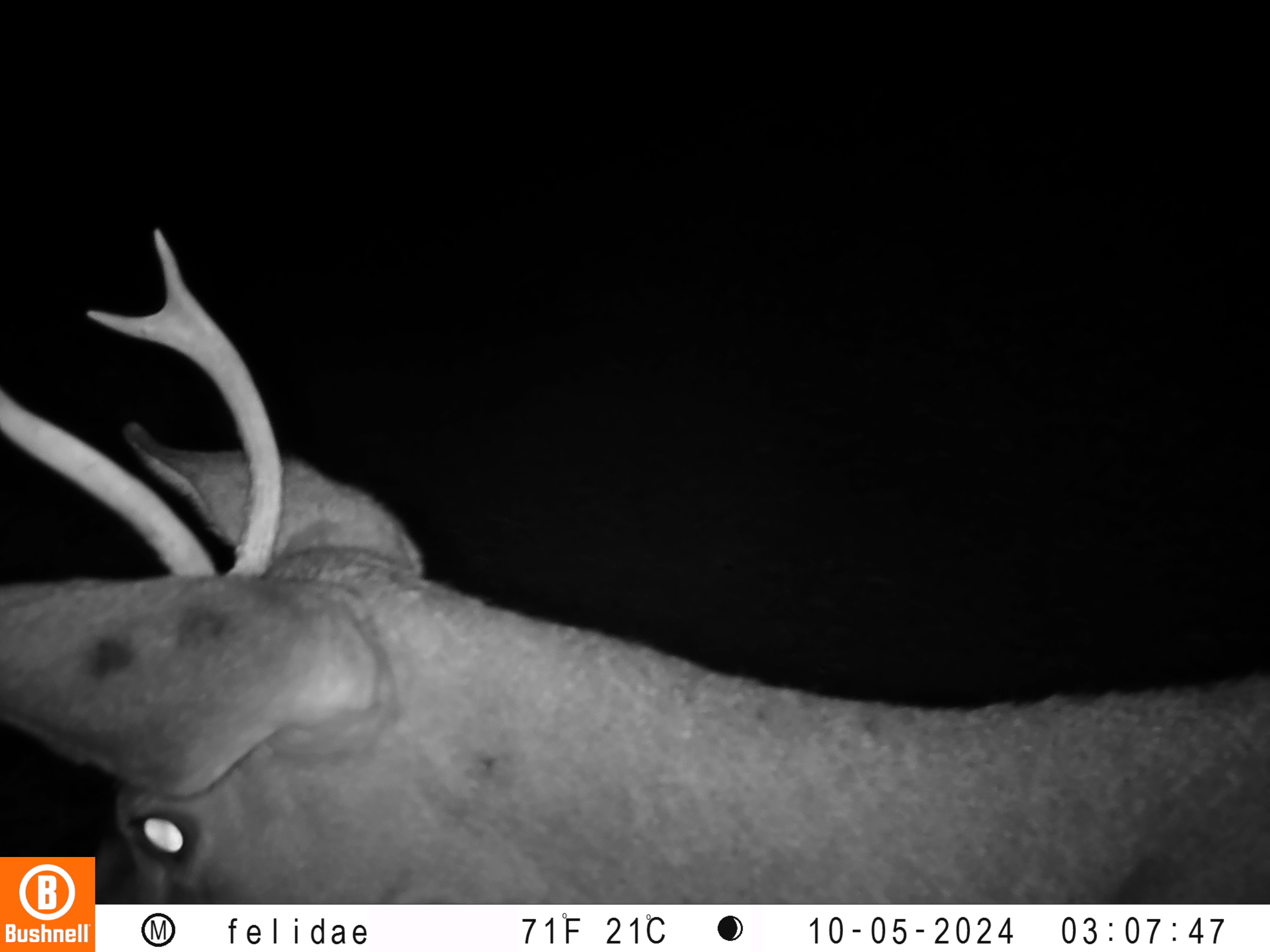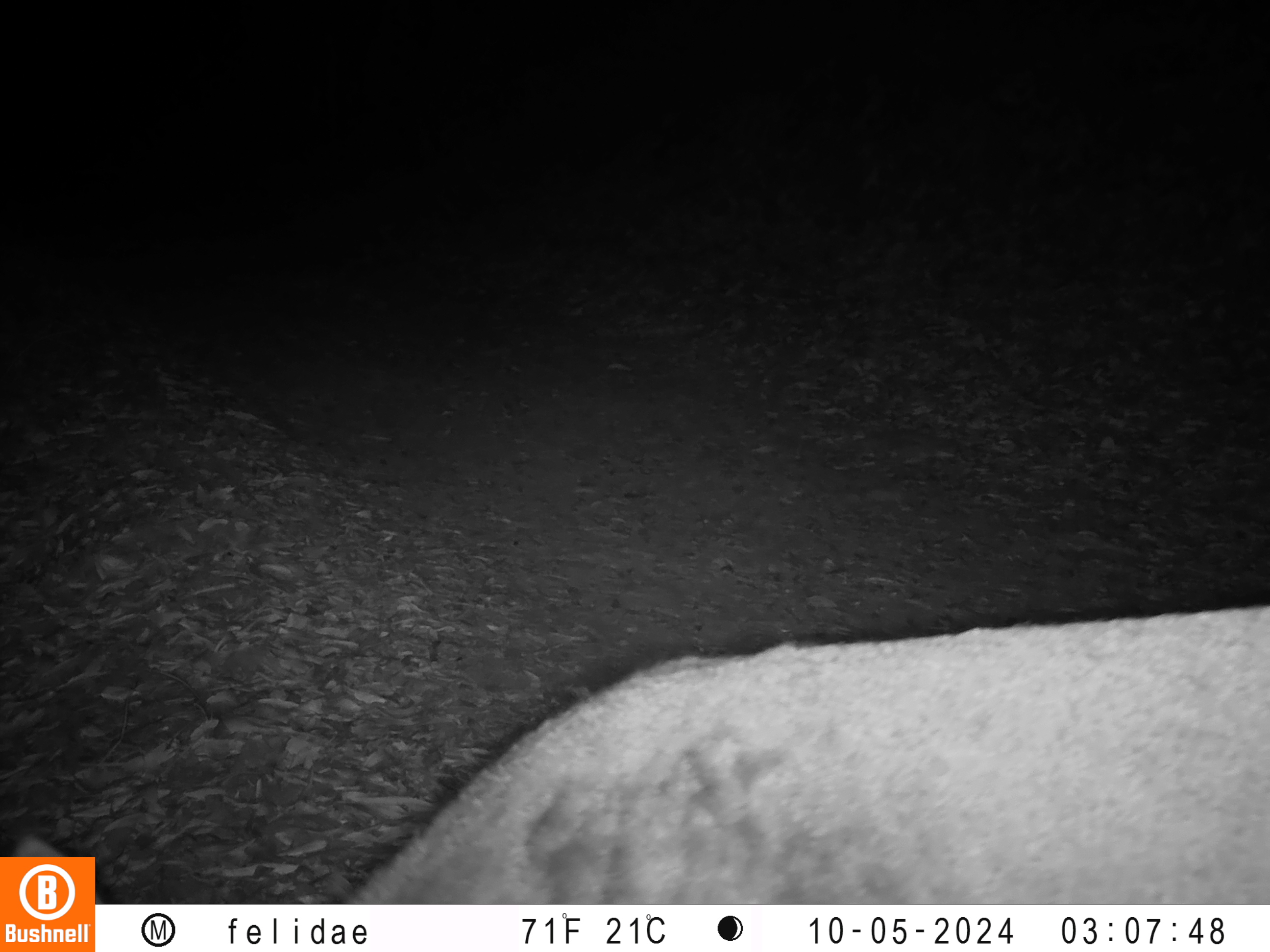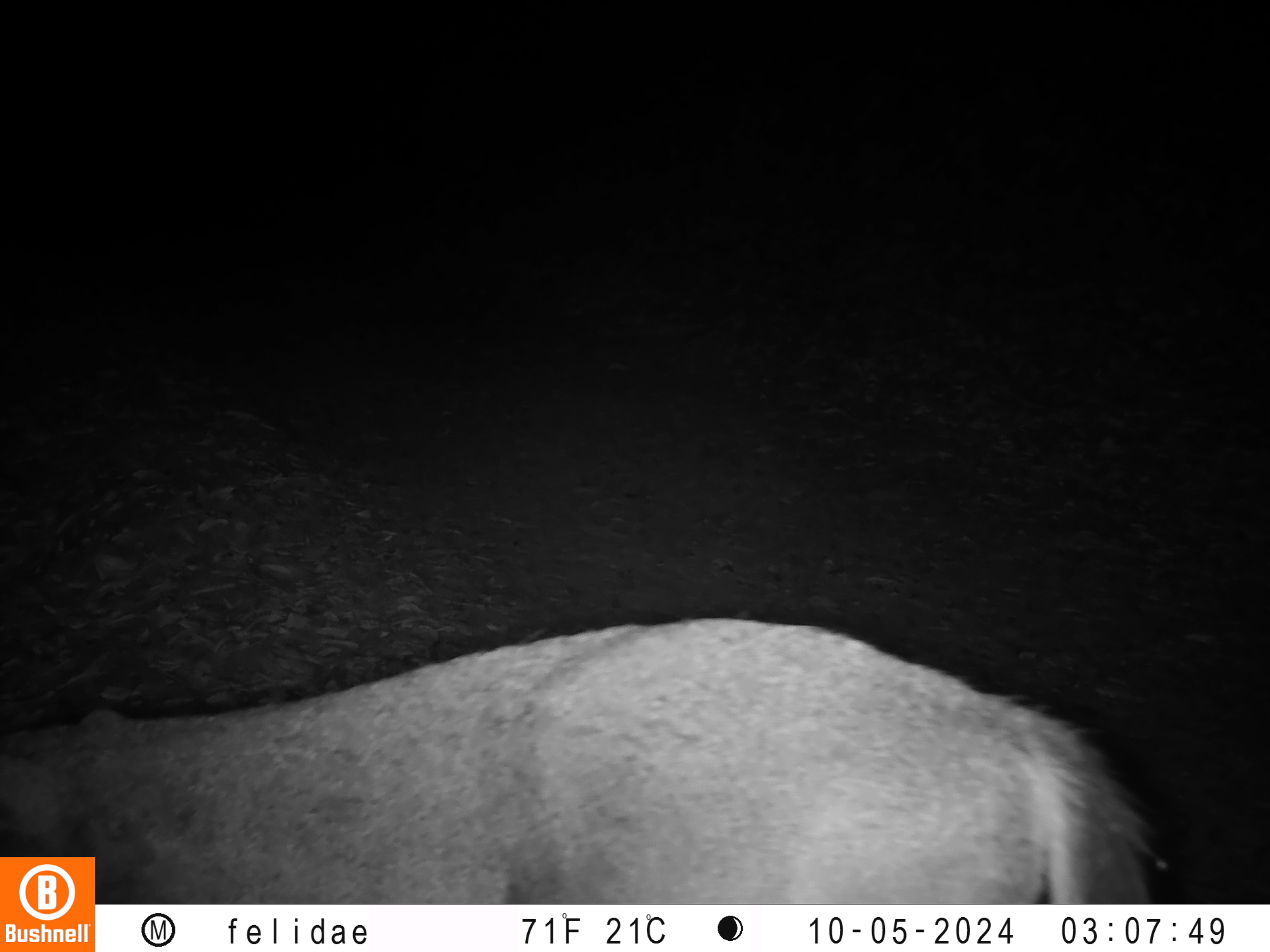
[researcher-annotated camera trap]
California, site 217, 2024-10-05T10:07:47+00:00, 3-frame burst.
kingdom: Animalia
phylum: Chordata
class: Mammalia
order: Artiodactyla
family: Cervidae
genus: Odocoileus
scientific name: Odocoileus hemionus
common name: mule deer